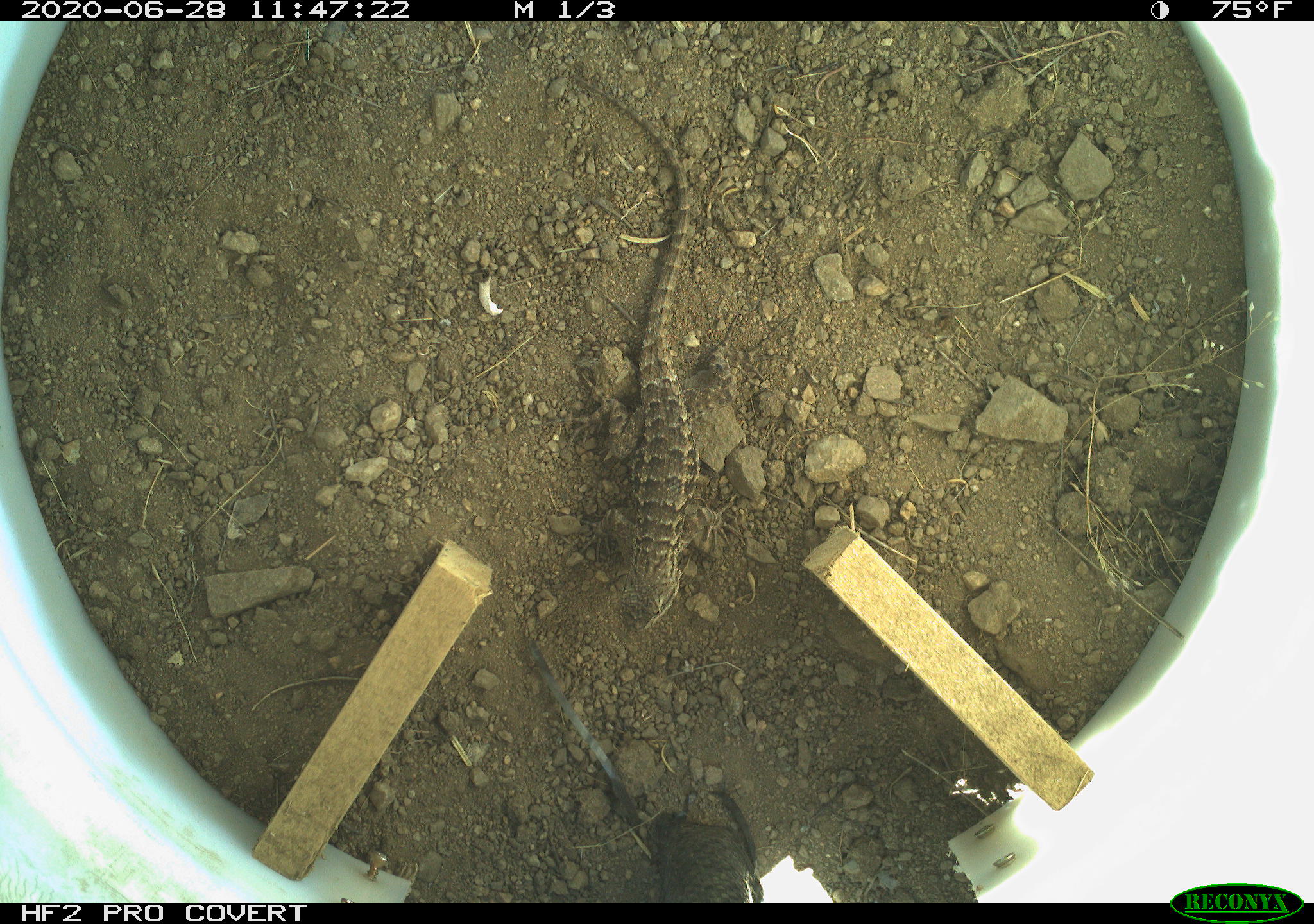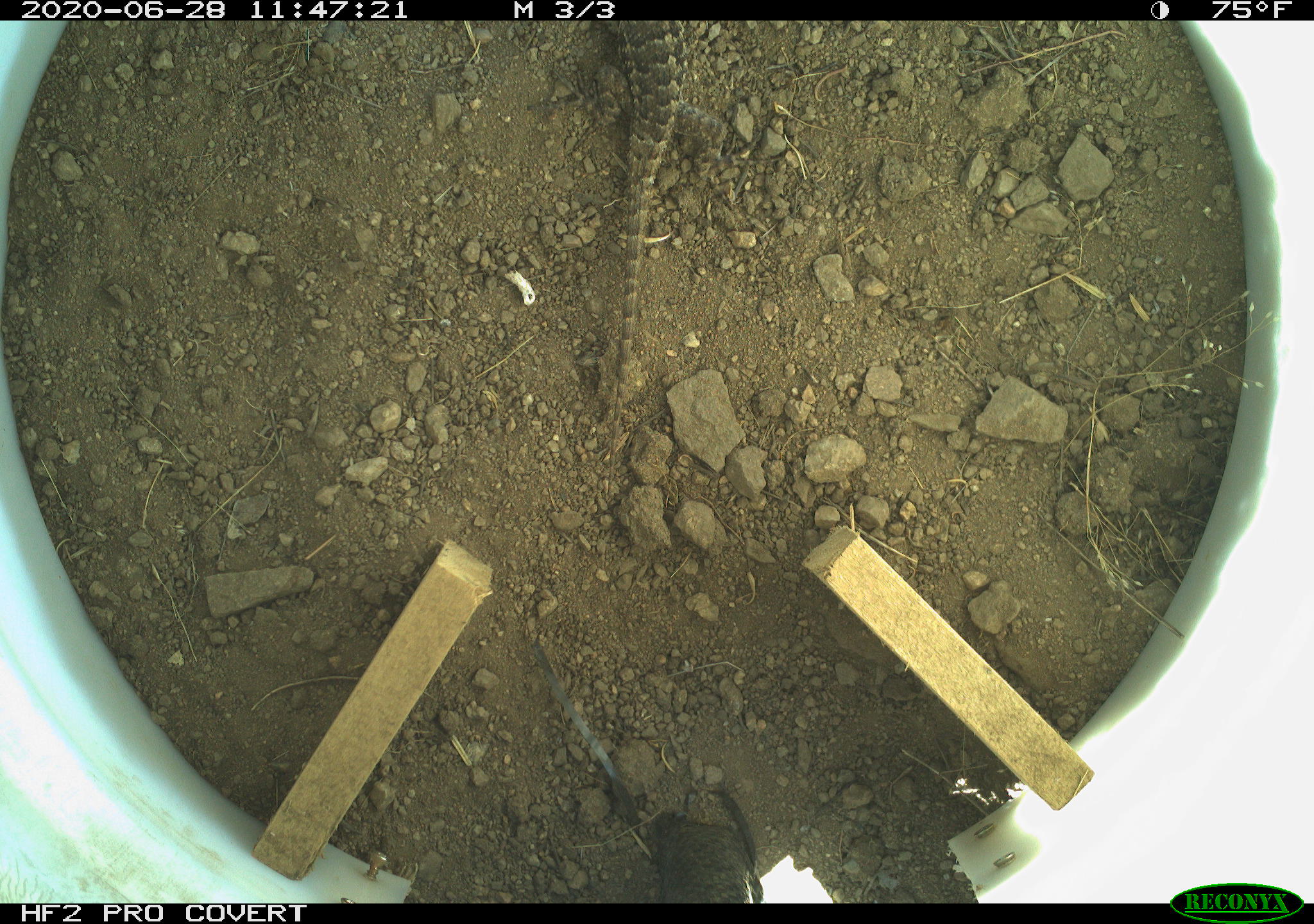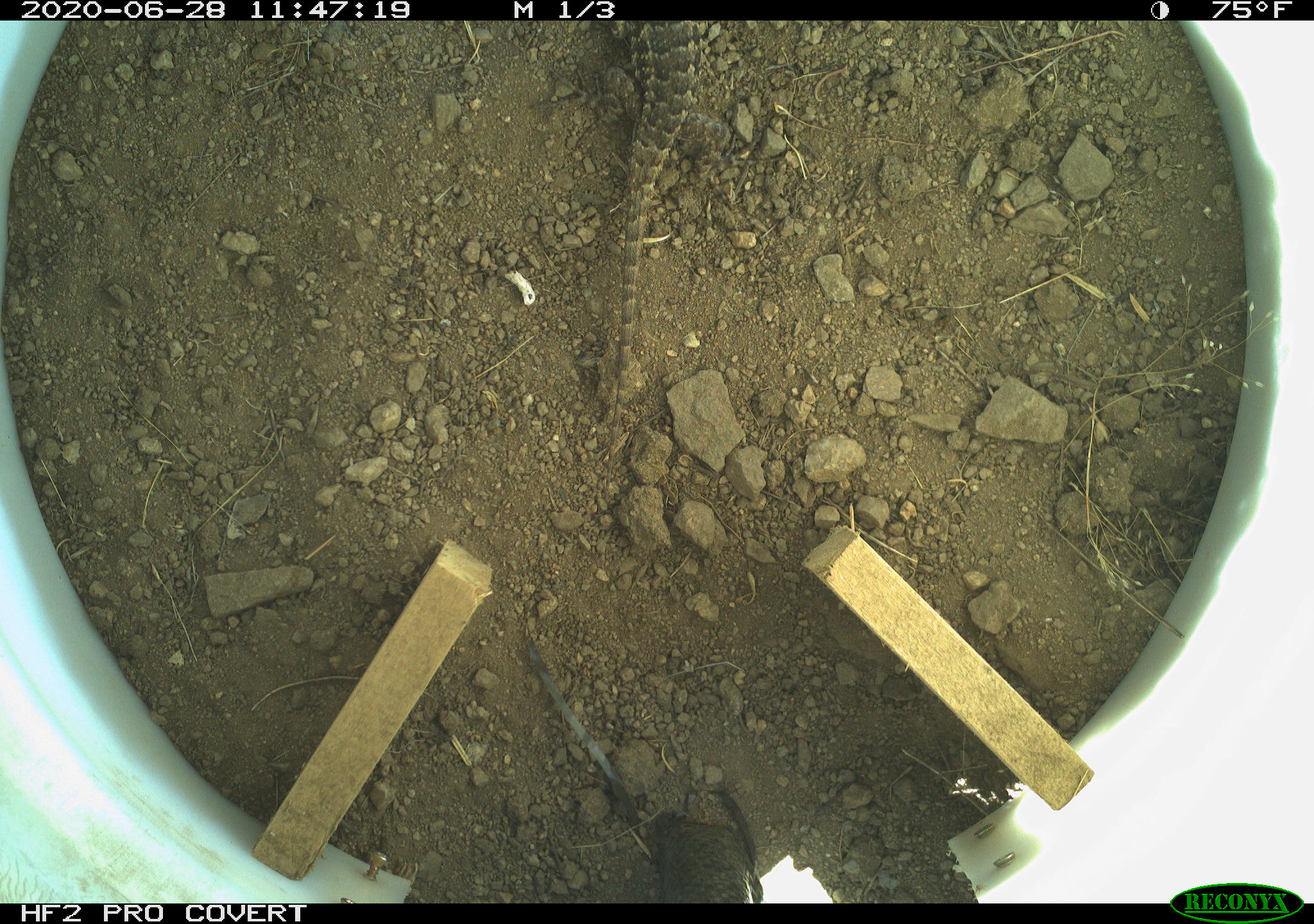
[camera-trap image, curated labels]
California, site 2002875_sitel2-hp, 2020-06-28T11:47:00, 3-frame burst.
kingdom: Animalia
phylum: Chordata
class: Reptilia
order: Squamata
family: Phrynosomatidae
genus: Sceloporus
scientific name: Sceloporus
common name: spiny lizards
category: sceloporus species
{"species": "sceloporus species (spiny lizards) (Sceloporus)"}